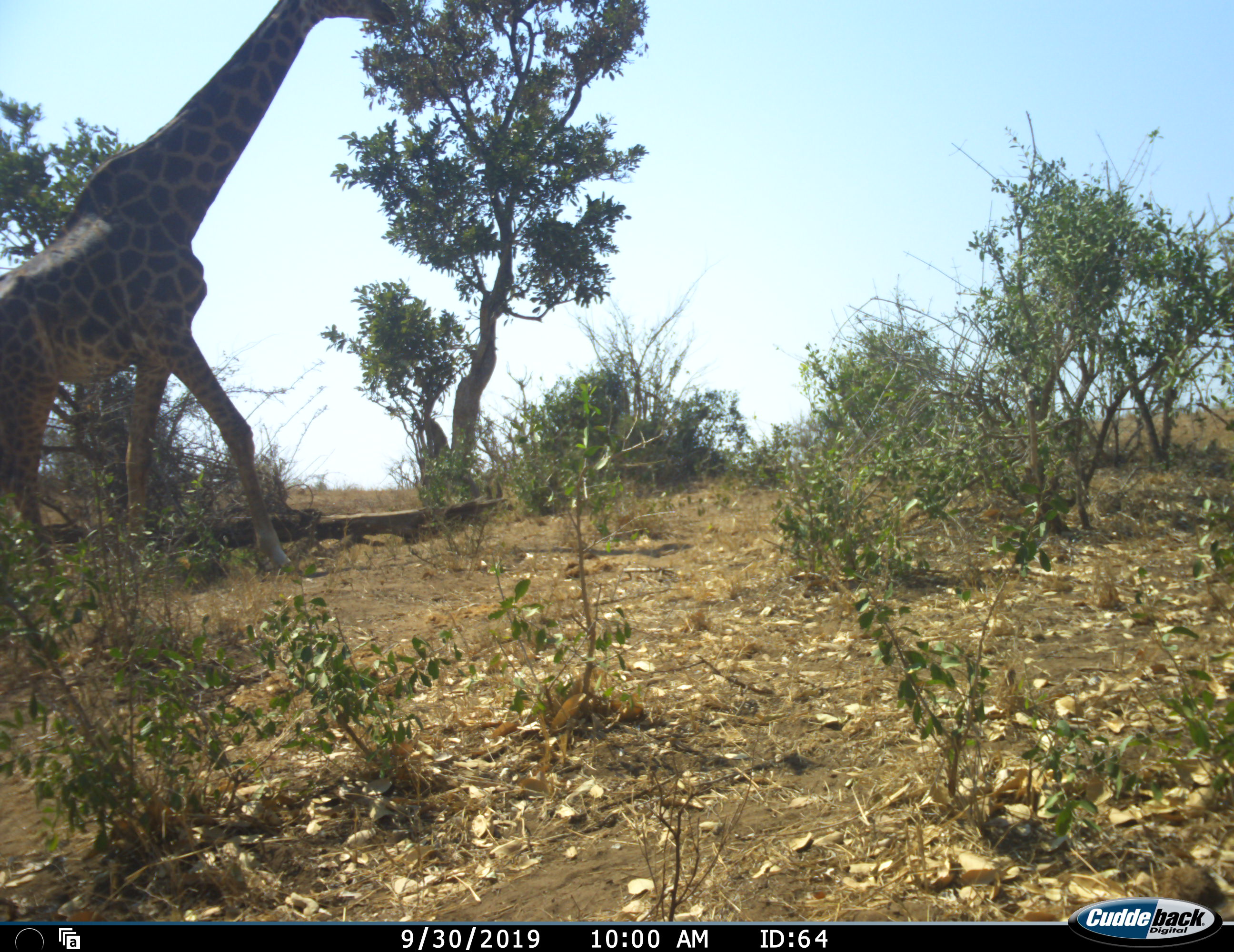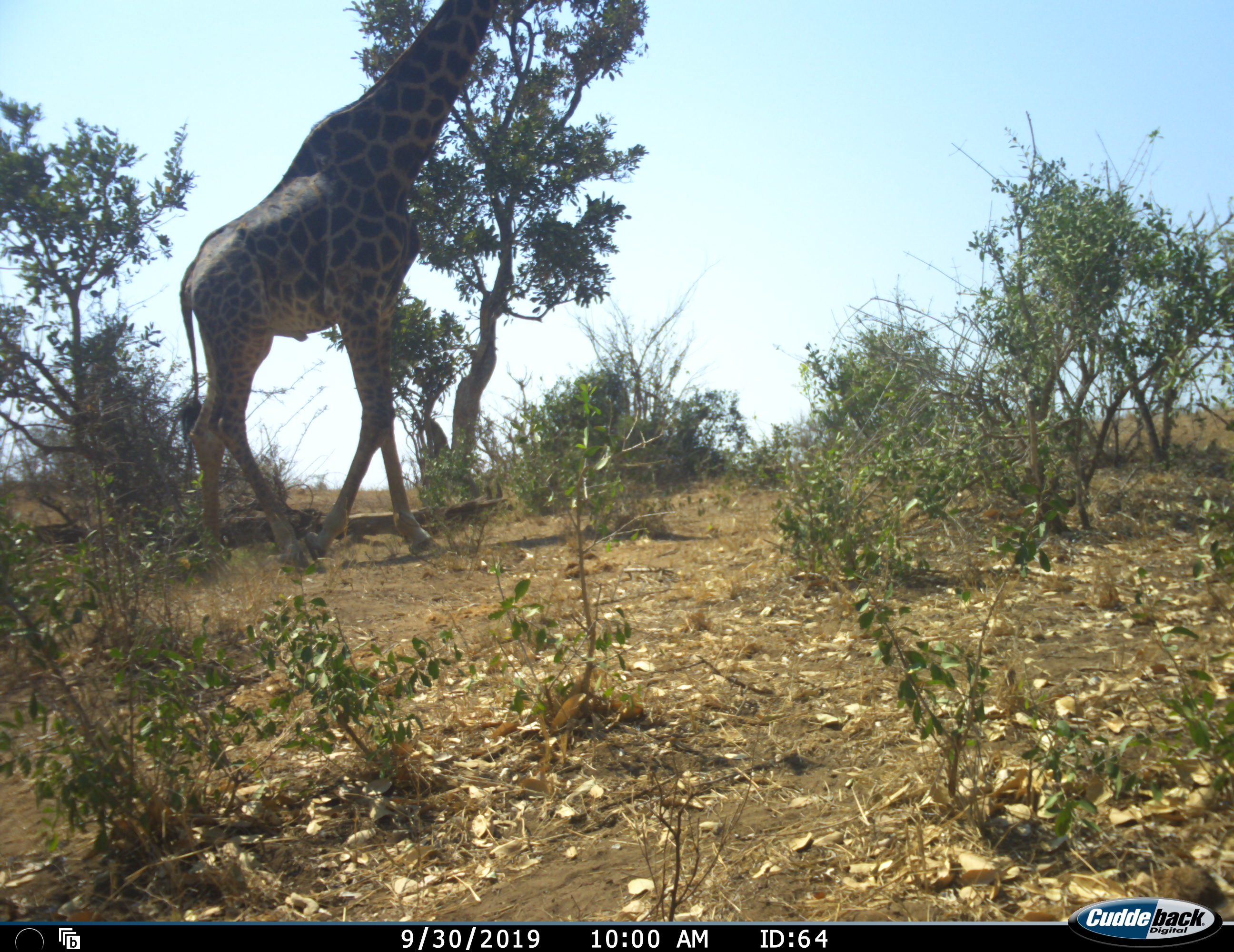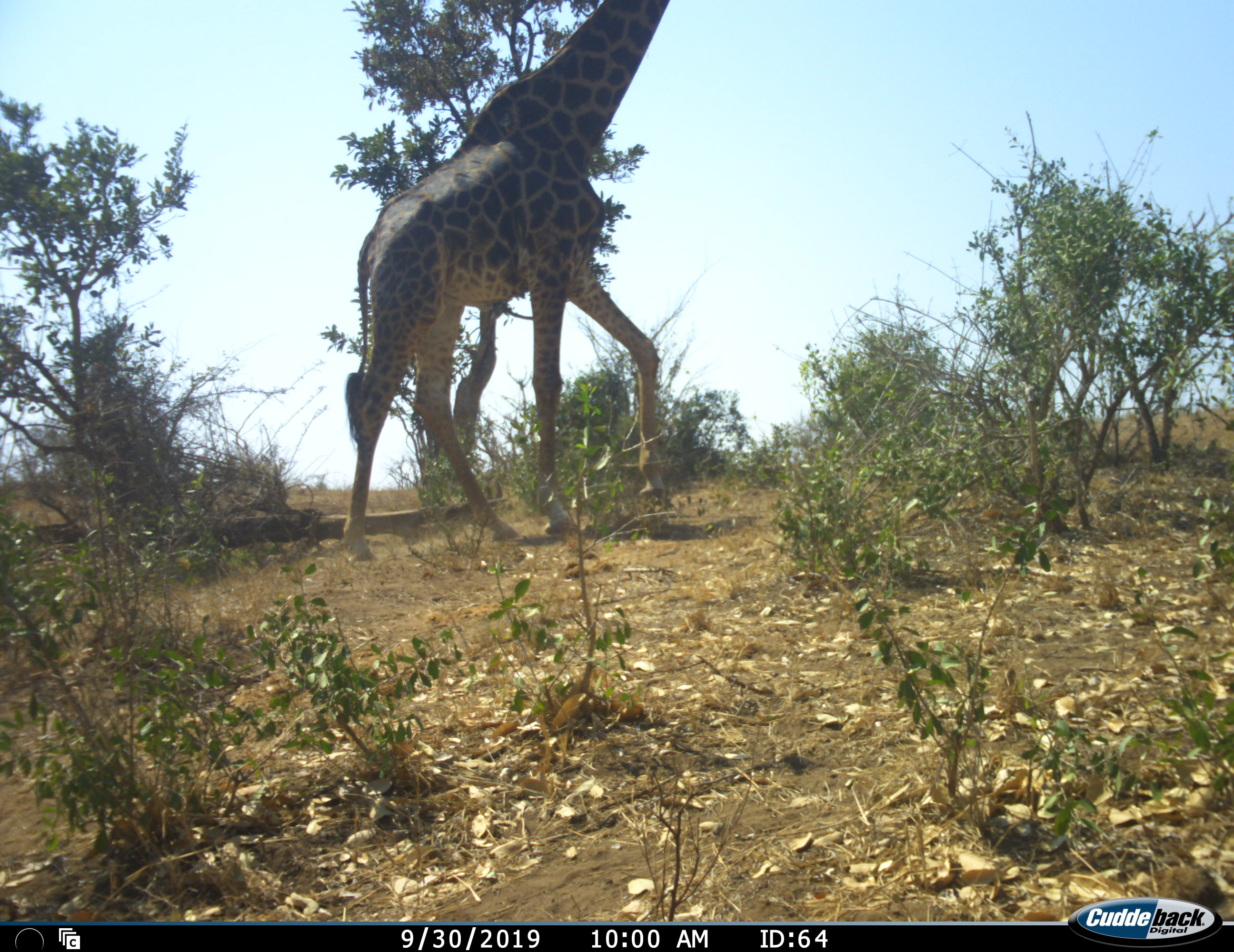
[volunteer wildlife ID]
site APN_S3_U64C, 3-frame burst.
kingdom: Animalia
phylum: Chordata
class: Mammalia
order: Artiodactyla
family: Giraffidae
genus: Giraffa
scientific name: Giraffa camelopardalis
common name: giraffe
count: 1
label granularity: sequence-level